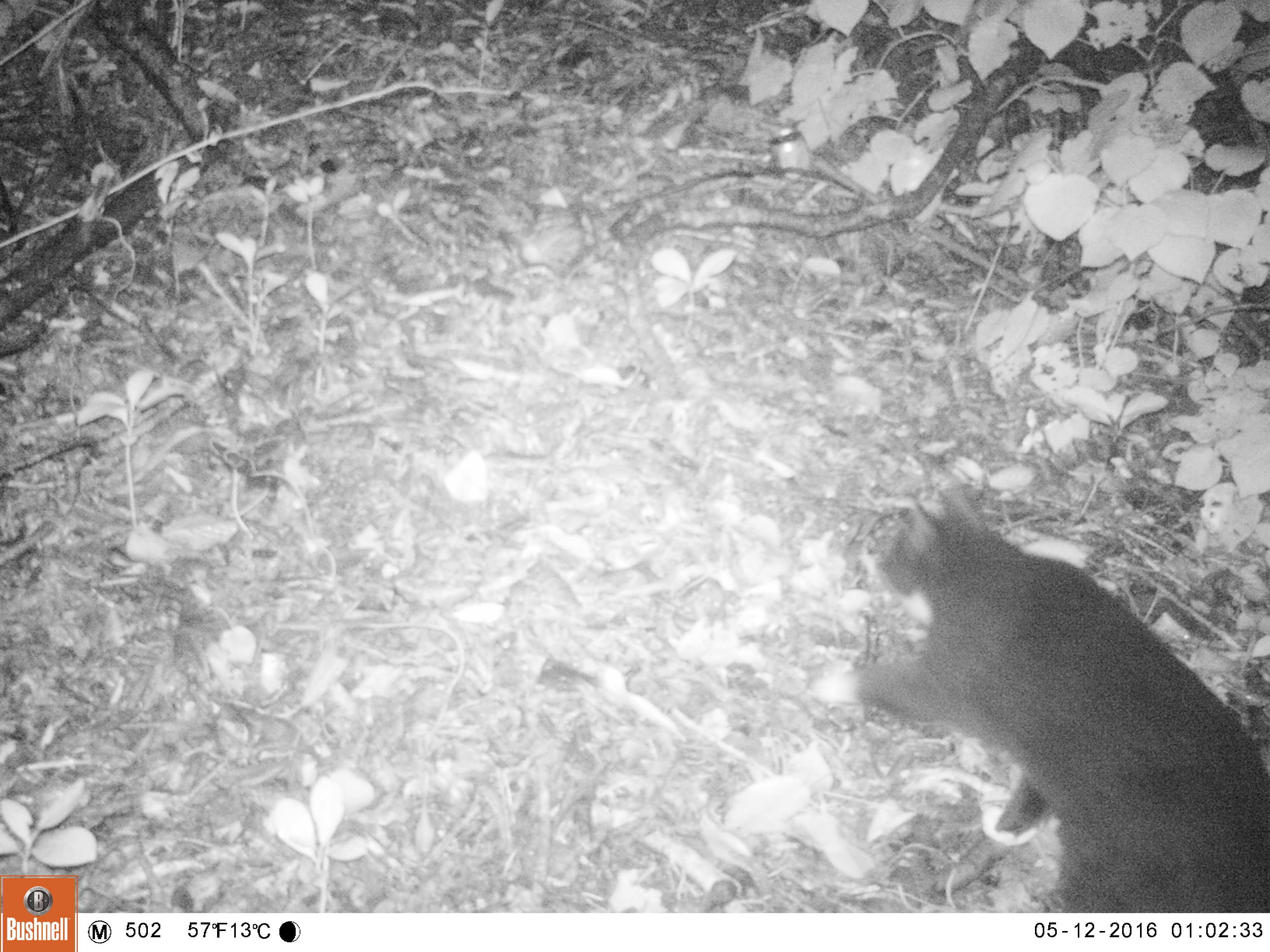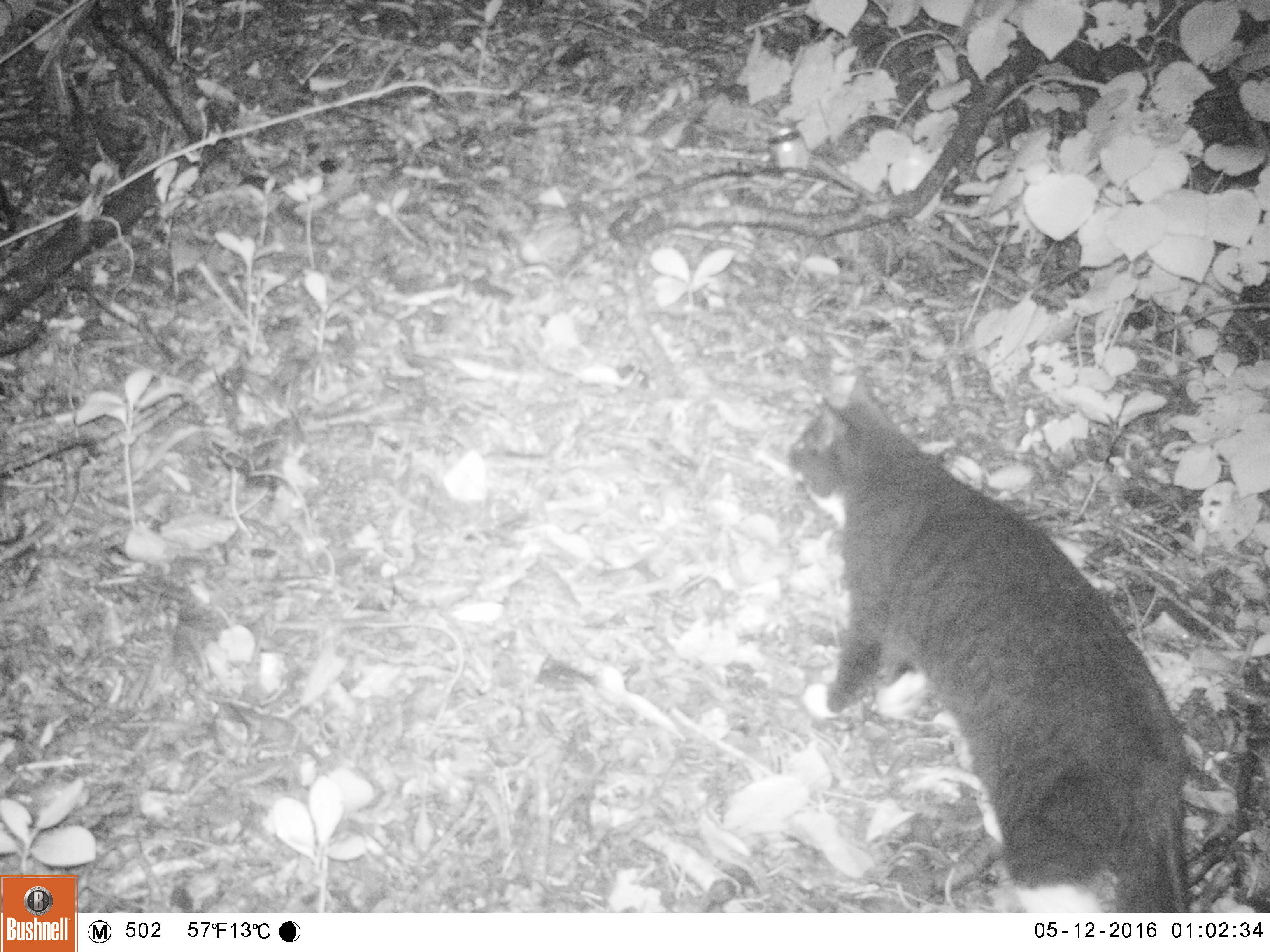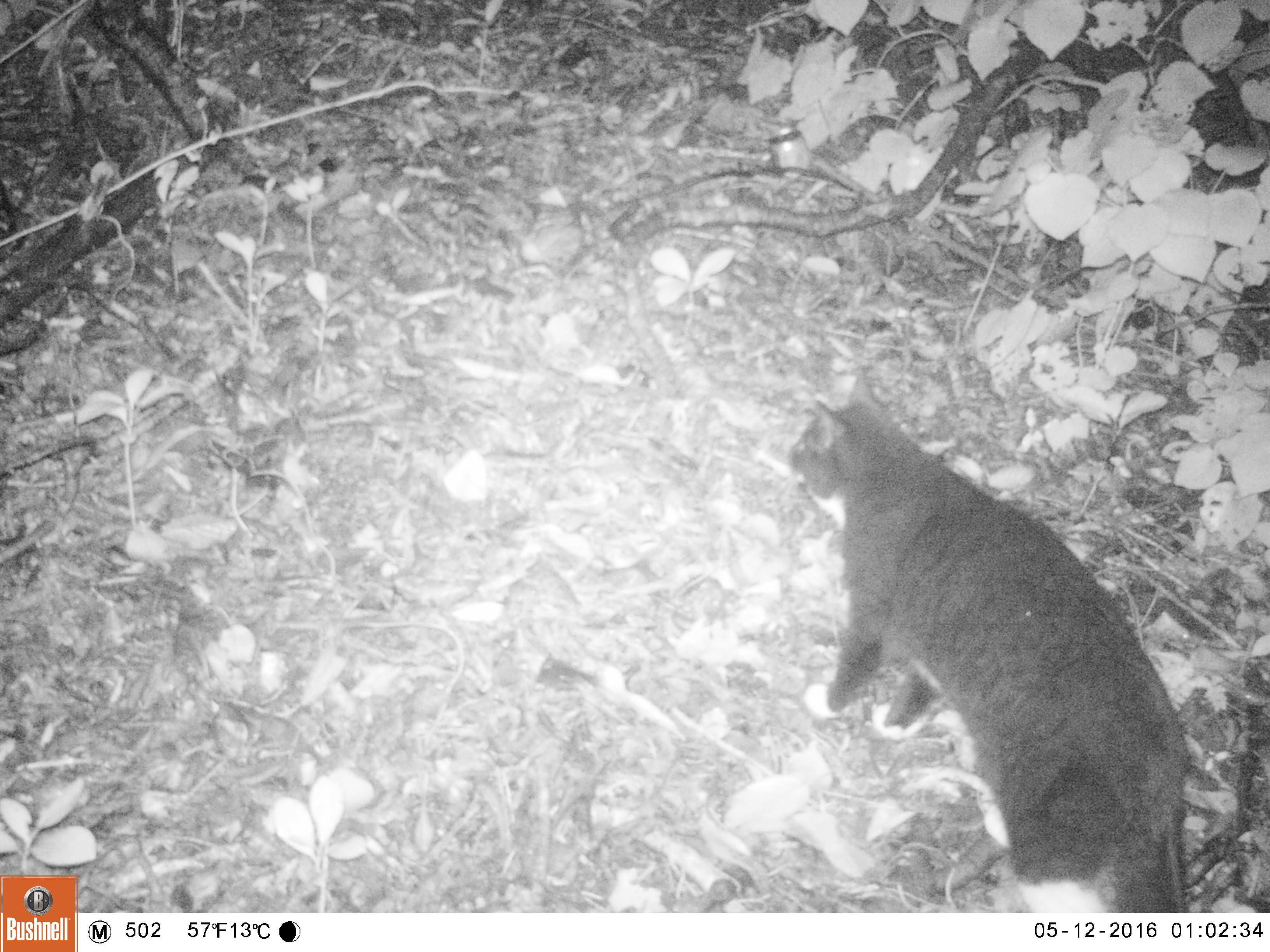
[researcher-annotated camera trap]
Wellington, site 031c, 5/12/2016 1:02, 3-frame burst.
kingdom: Animalia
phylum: Chordata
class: Mammalia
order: Carnivora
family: Felidae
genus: Felis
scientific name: Felis catus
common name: cat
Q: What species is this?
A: Cat (Felis catus).